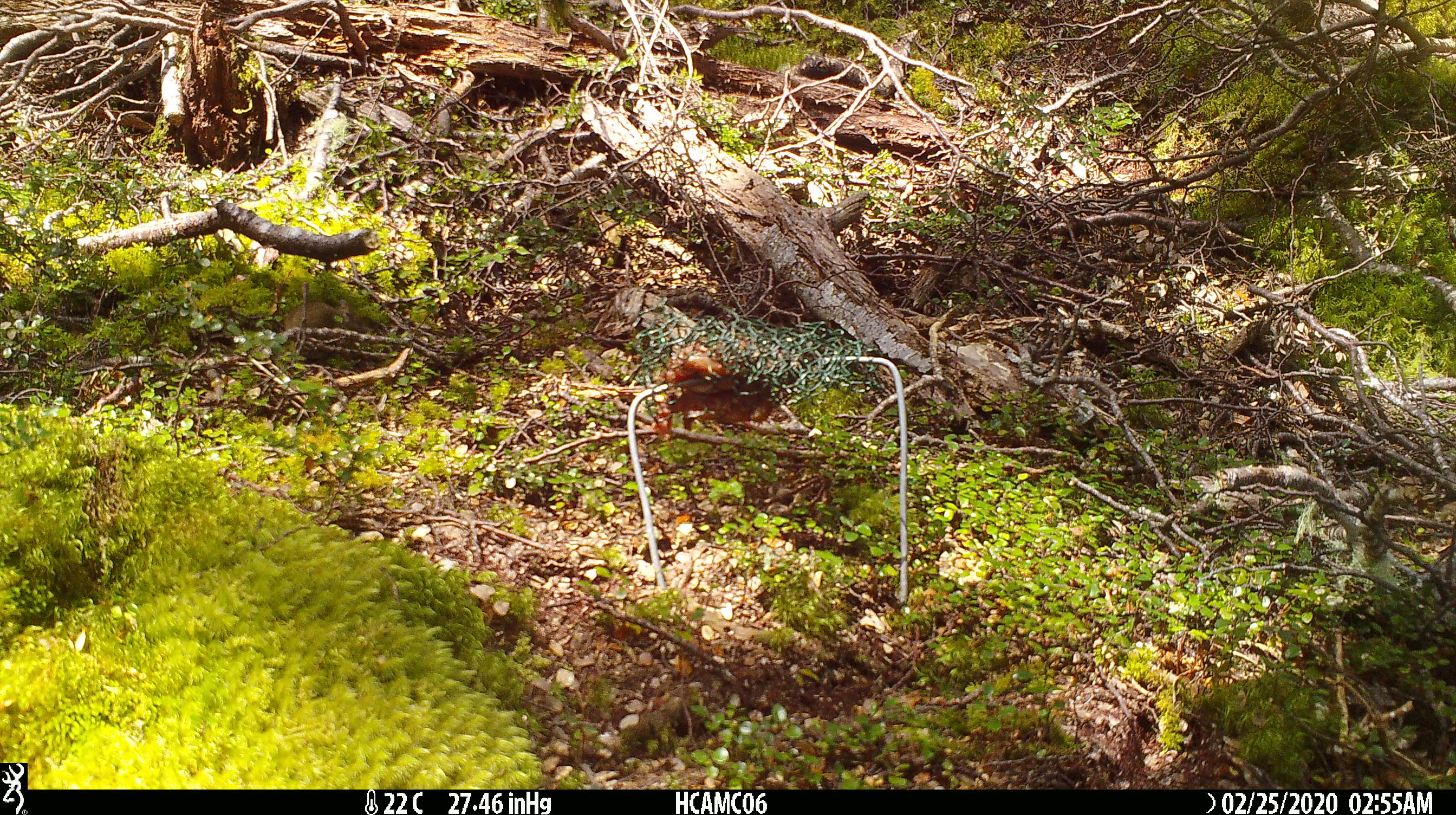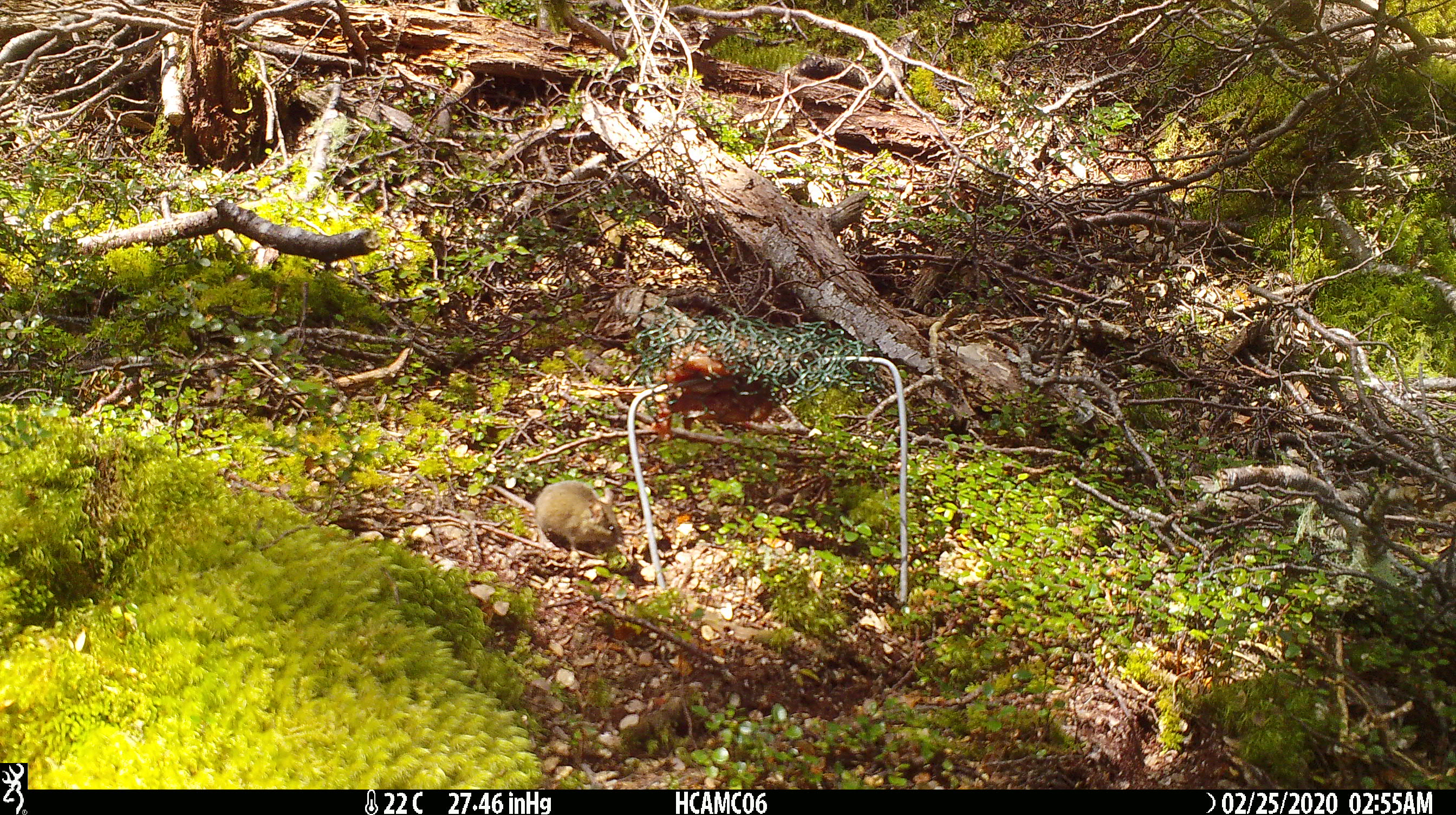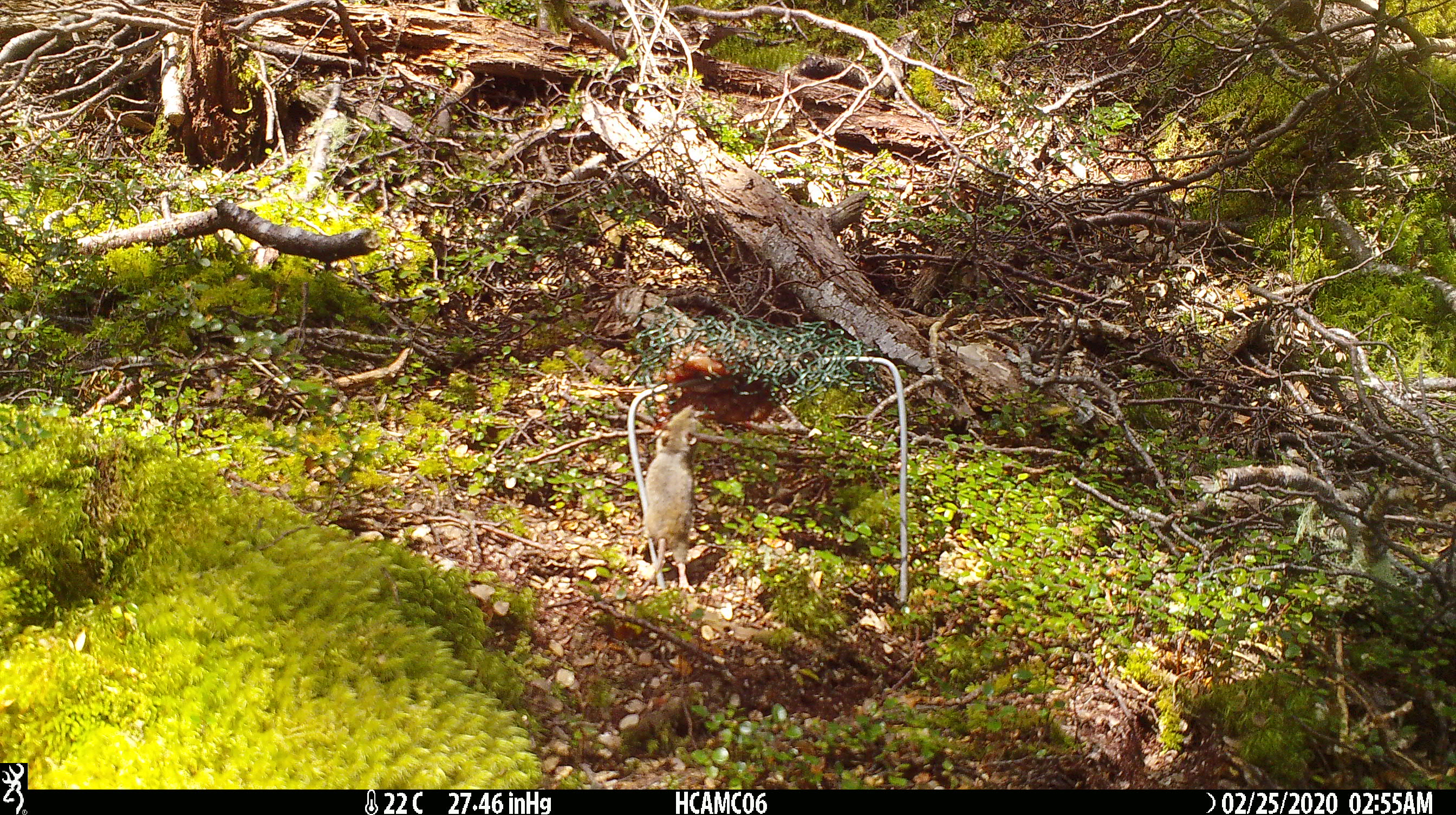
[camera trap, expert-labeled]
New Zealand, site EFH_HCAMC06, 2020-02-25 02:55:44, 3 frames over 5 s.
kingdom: Animalia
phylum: Chordata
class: Mammalia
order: Rodentia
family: Muridae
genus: Mus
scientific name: Mus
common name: mouse